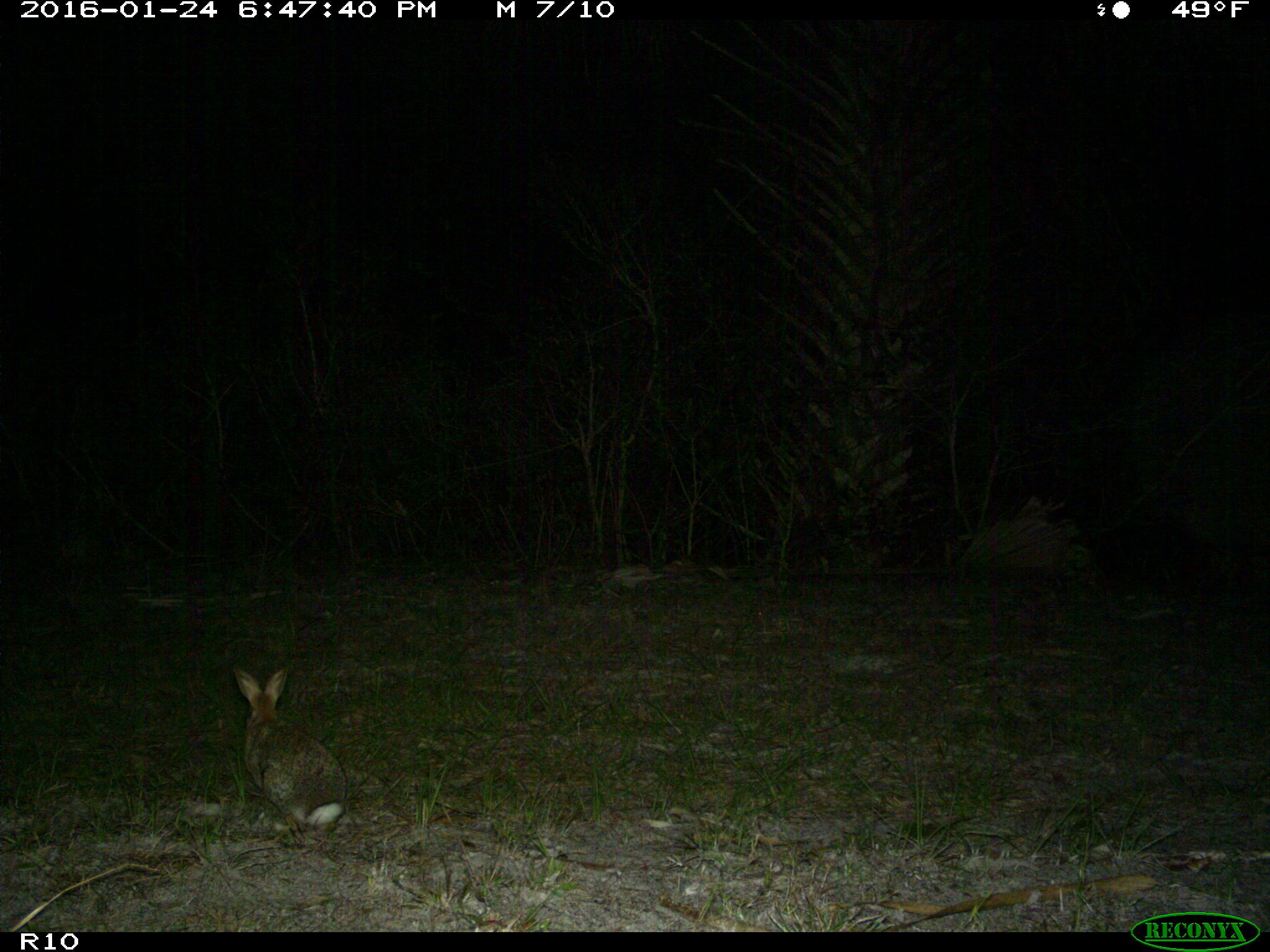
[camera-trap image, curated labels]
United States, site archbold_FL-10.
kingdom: Animalia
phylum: Chordata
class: Mammalia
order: Lagomorpha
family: Leporidae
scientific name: Leporidae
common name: rabbits and hares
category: unidentified rabbit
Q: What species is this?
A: Unidentified rabbit (rabbits and hares) (Leporidae).